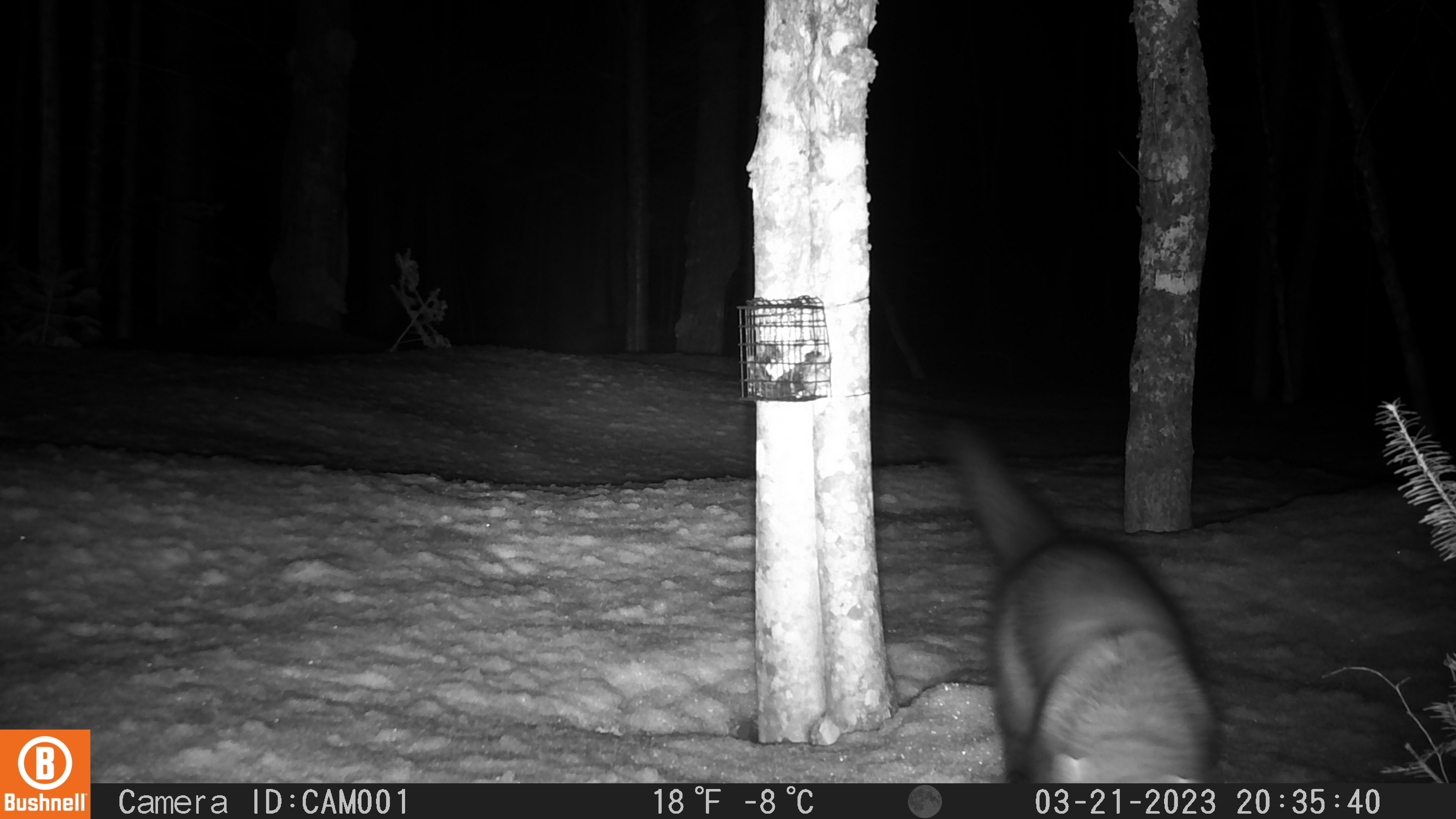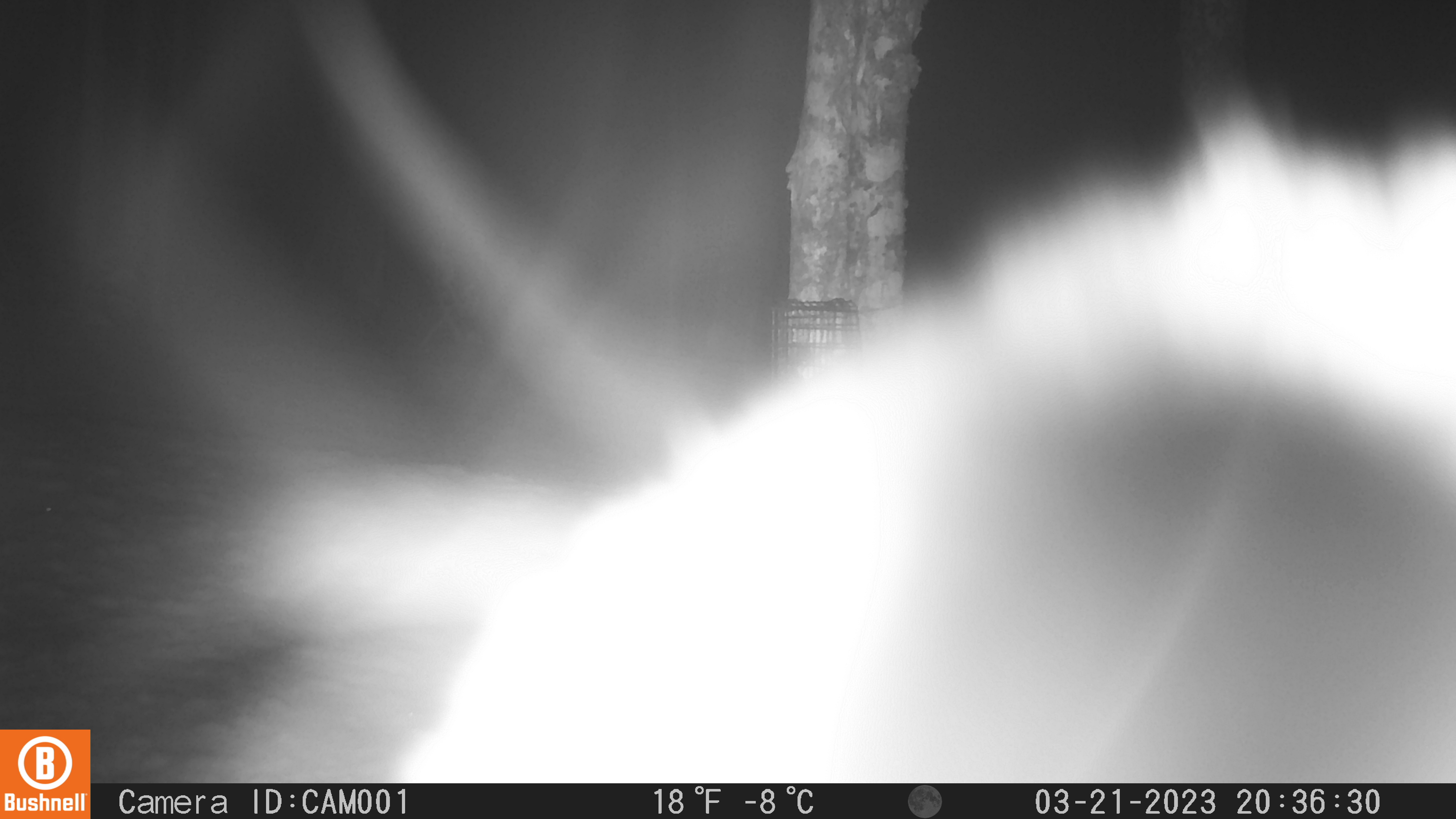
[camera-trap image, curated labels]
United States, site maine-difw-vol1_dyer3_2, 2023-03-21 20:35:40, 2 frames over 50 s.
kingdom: Animalia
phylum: Chordata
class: Mammalia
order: Carnivora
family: Mustelidae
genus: Pekania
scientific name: Pekania pennanti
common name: fisher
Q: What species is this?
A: Fisher (Pekania pennanti).